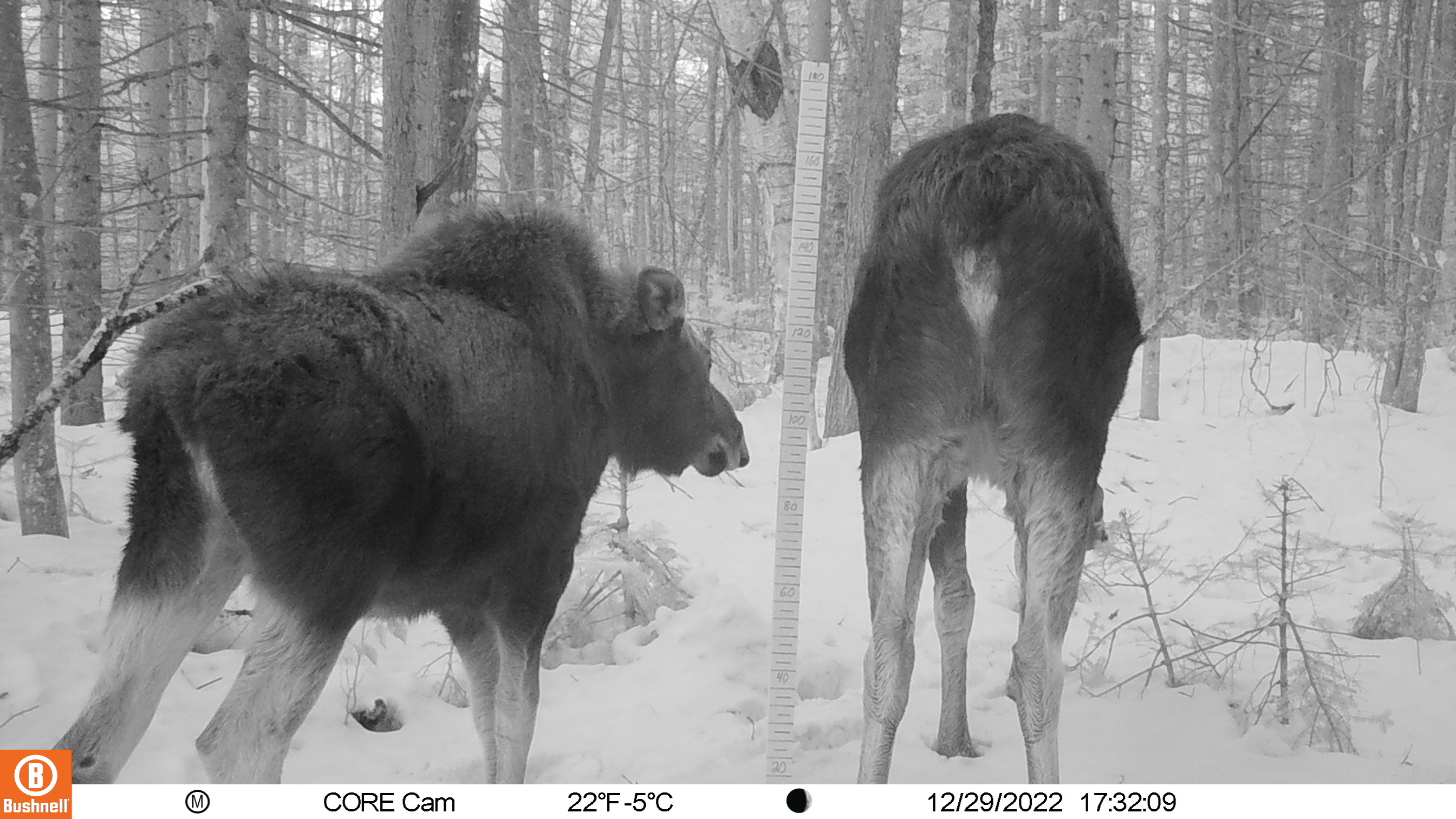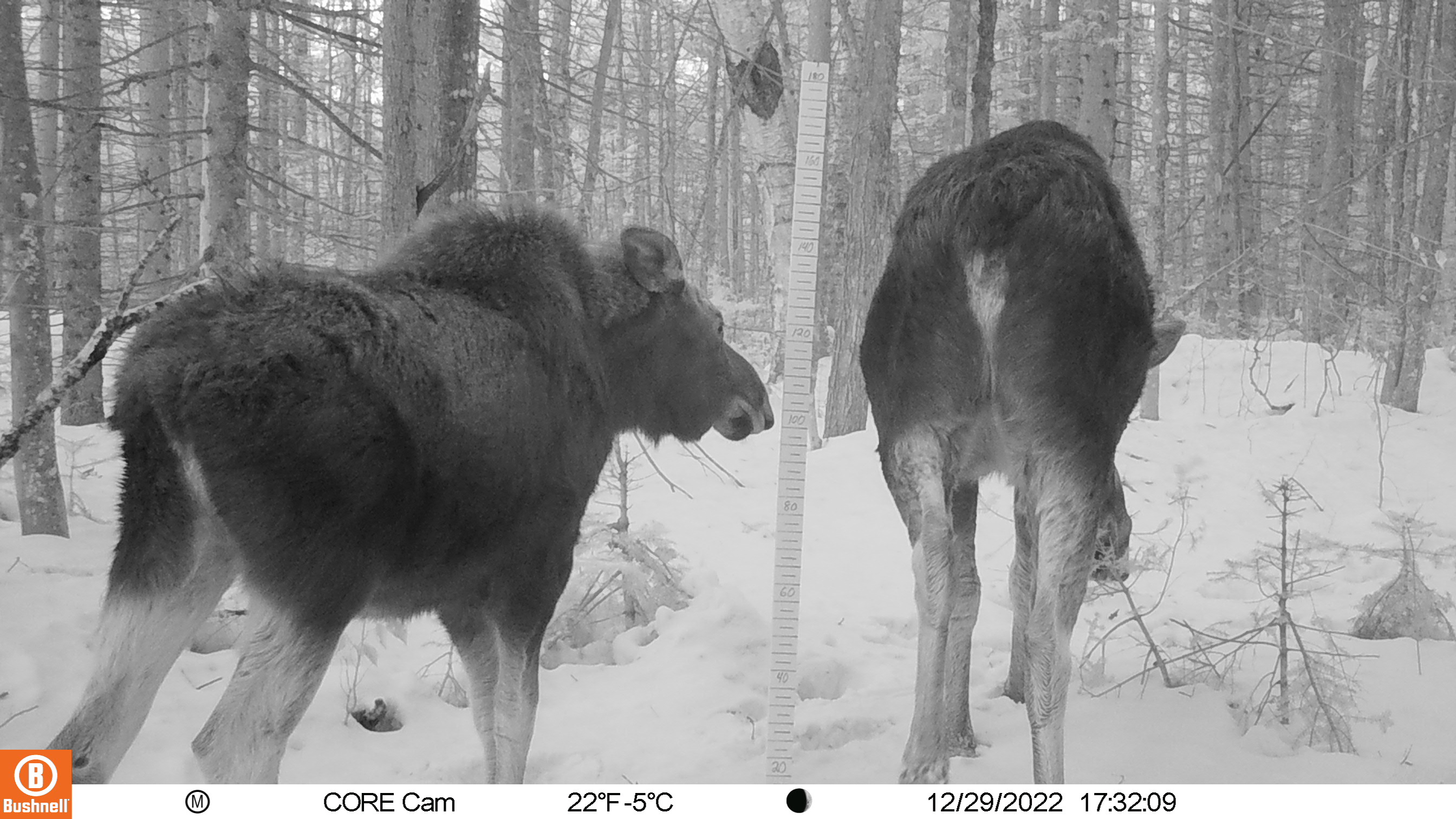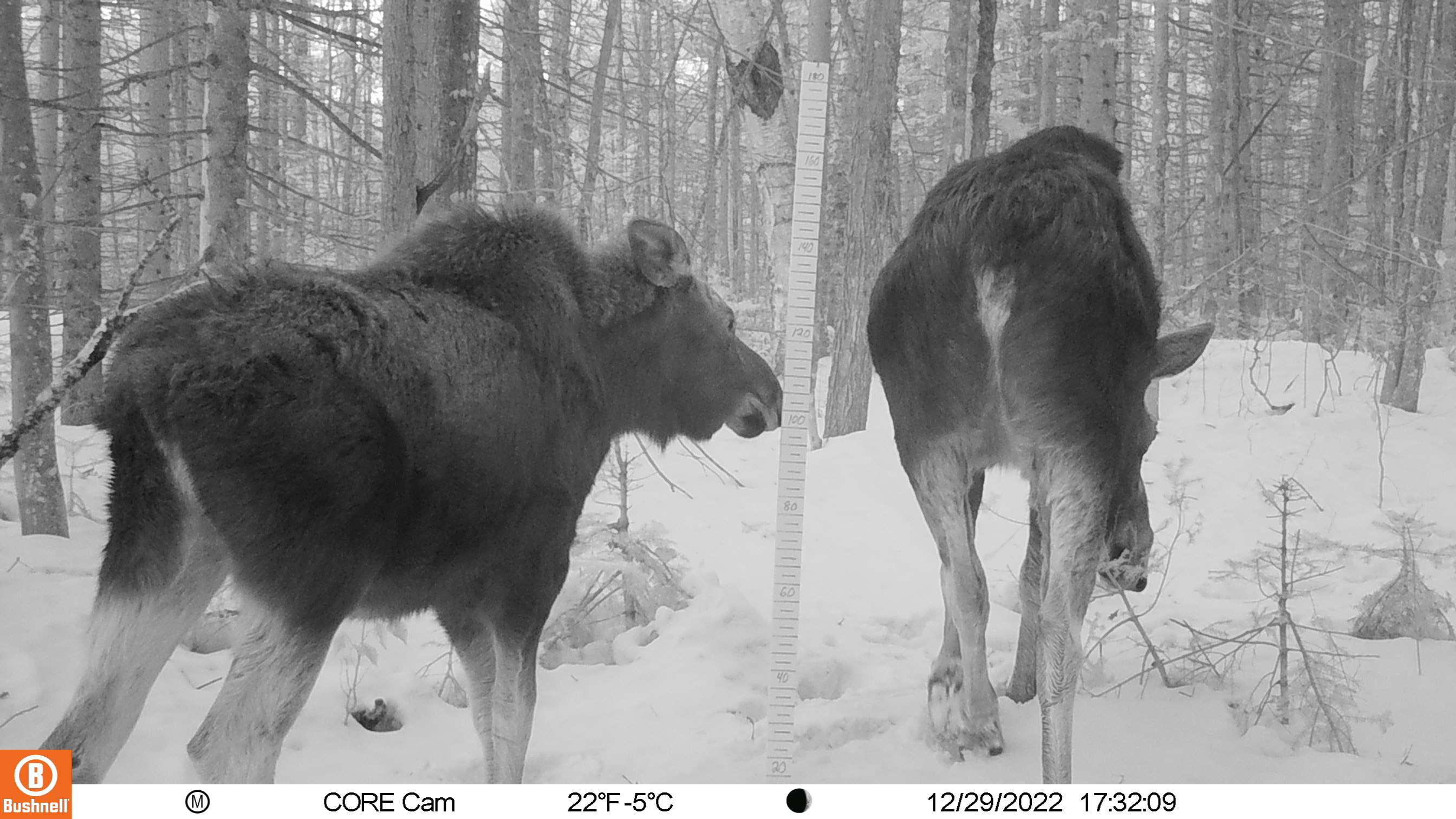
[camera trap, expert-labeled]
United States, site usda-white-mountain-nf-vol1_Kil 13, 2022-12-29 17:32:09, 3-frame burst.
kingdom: Animalia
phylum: Chordata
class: Mammalia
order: Artiodactyla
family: Cervidae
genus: Alces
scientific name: Alces alces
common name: moose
Moose (Alces alces).